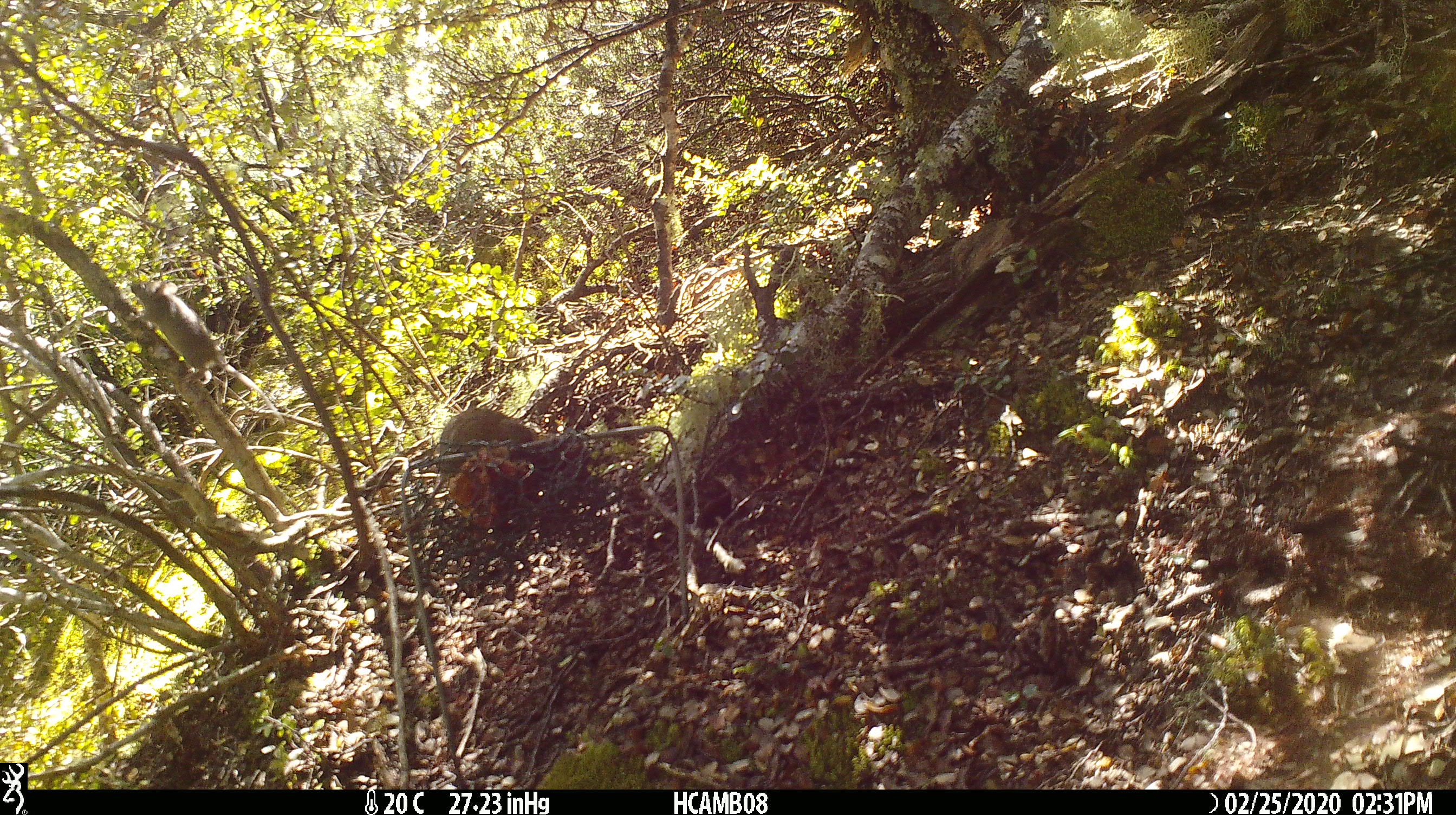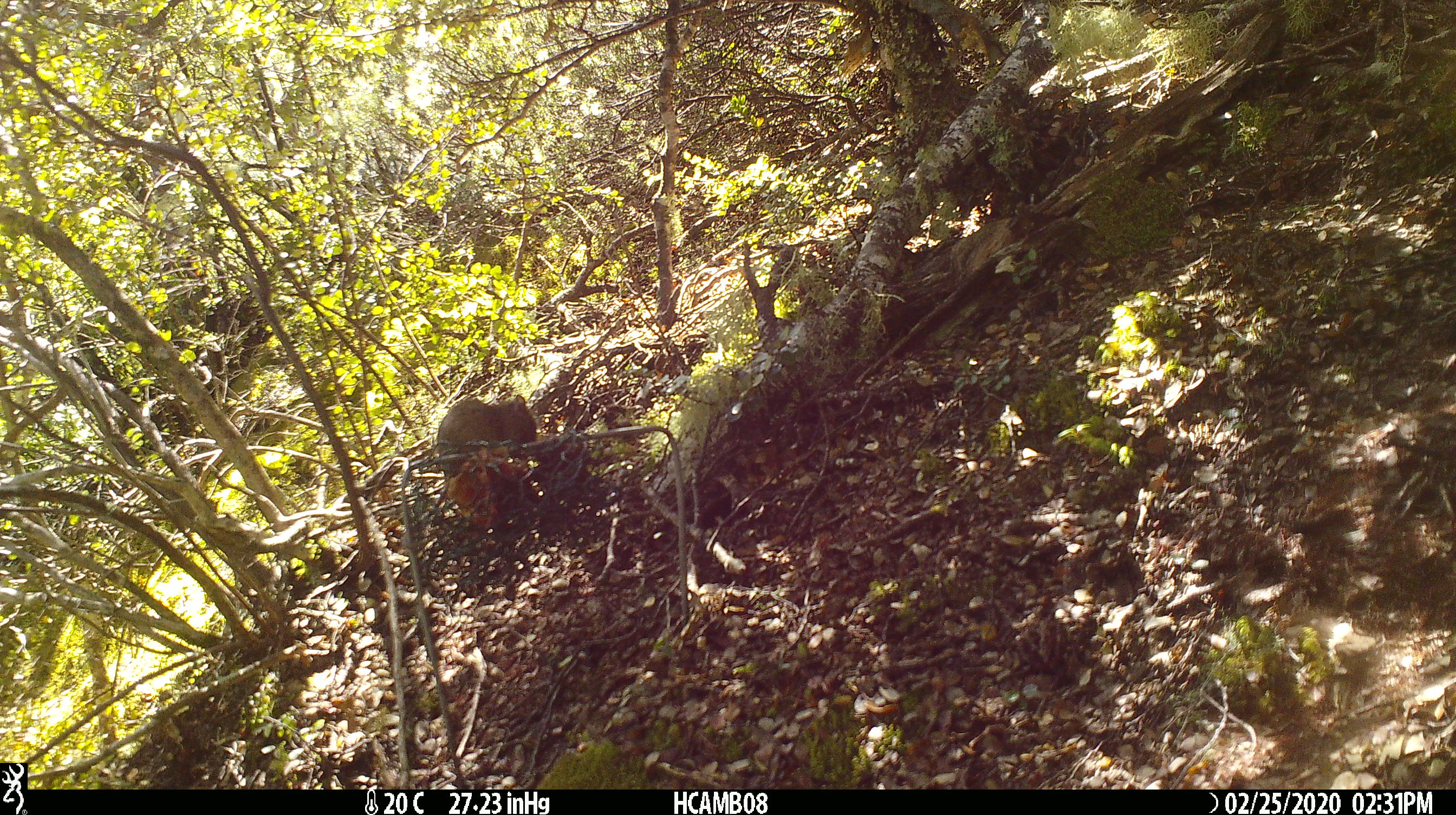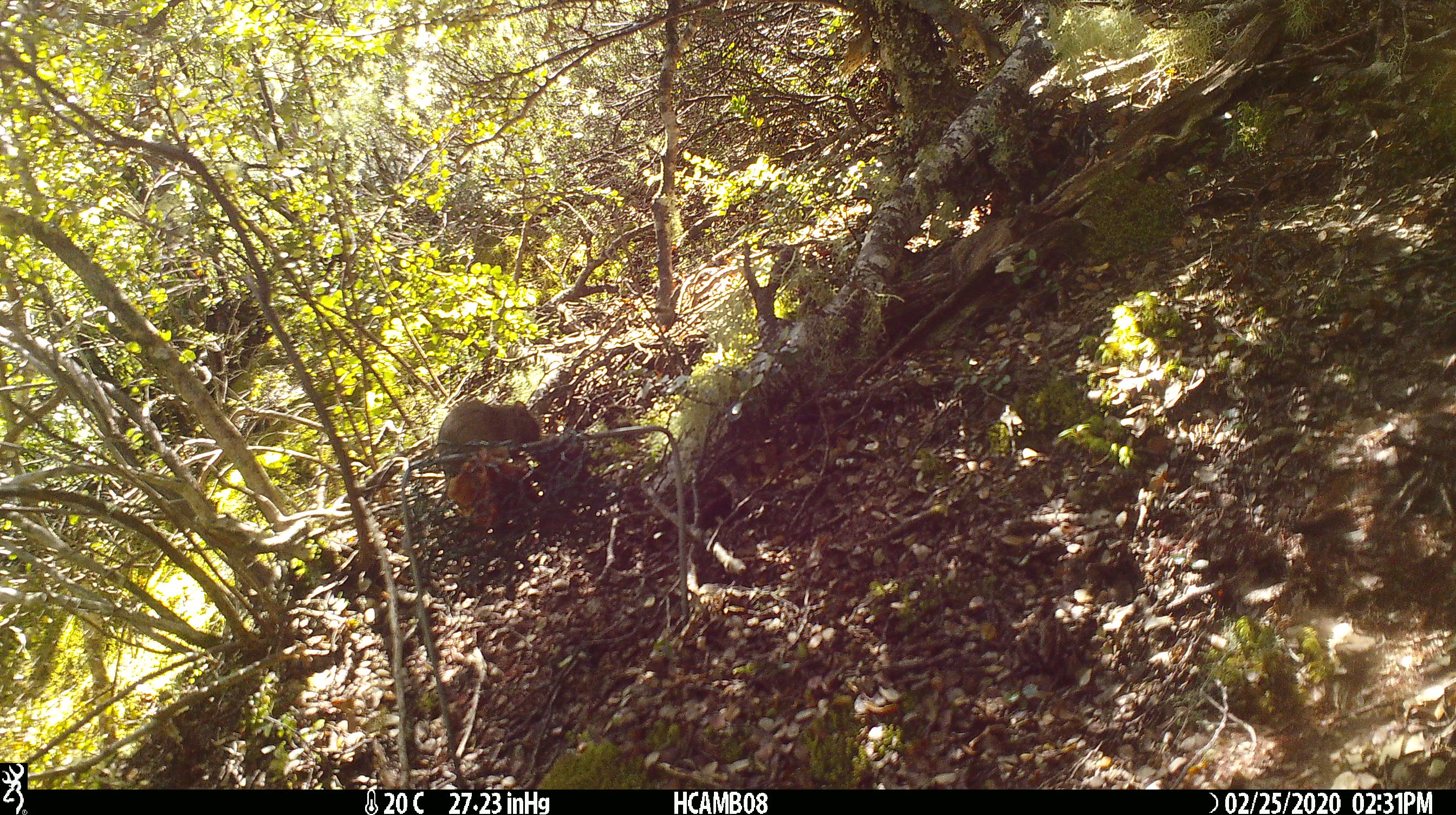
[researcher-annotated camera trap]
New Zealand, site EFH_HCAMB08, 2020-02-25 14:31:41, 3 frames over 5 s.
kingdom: Animalia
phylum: Chordata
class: Mammalia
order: Rodentia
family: Muridae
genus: Mus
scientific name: Mus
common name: mouse